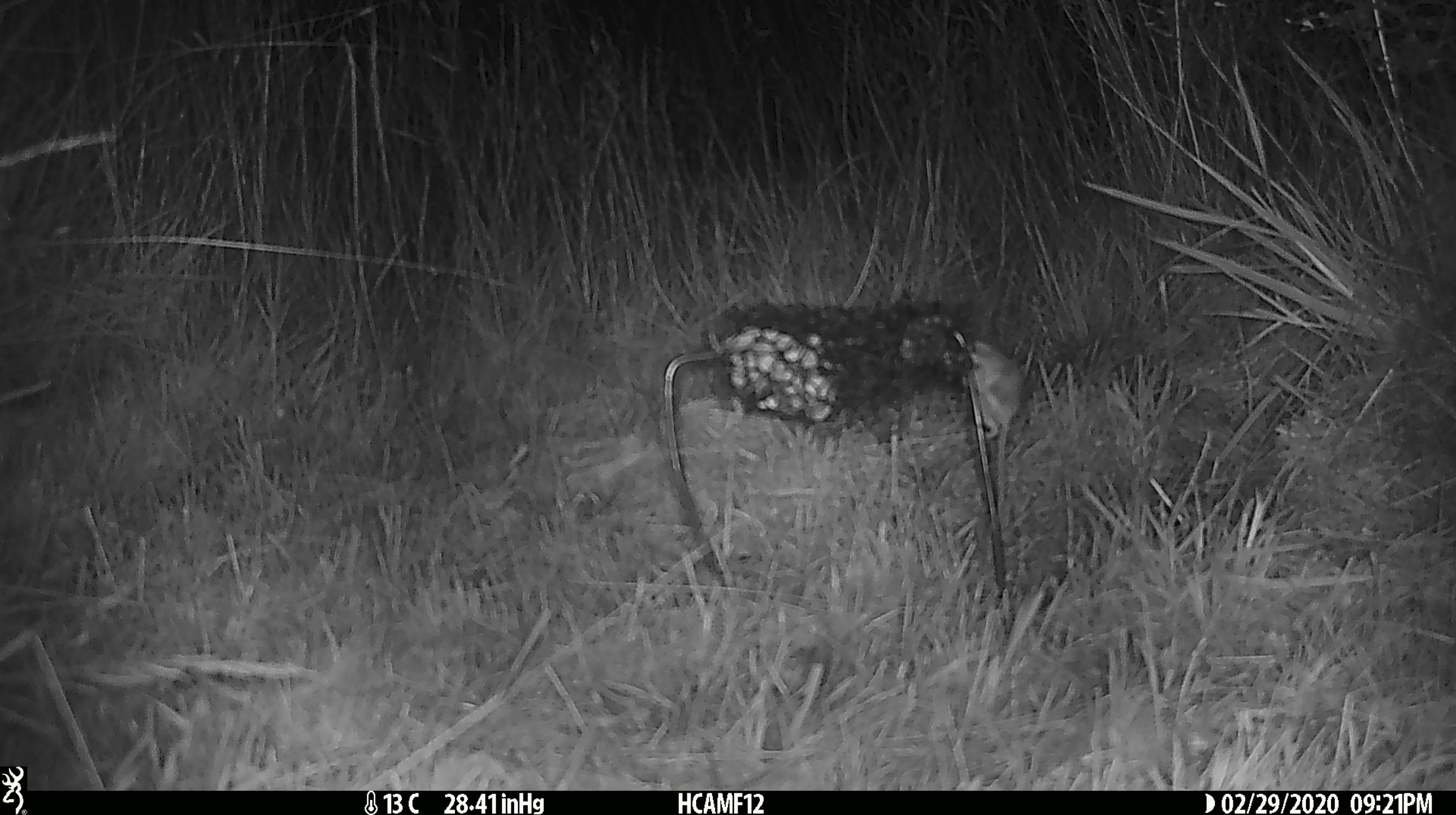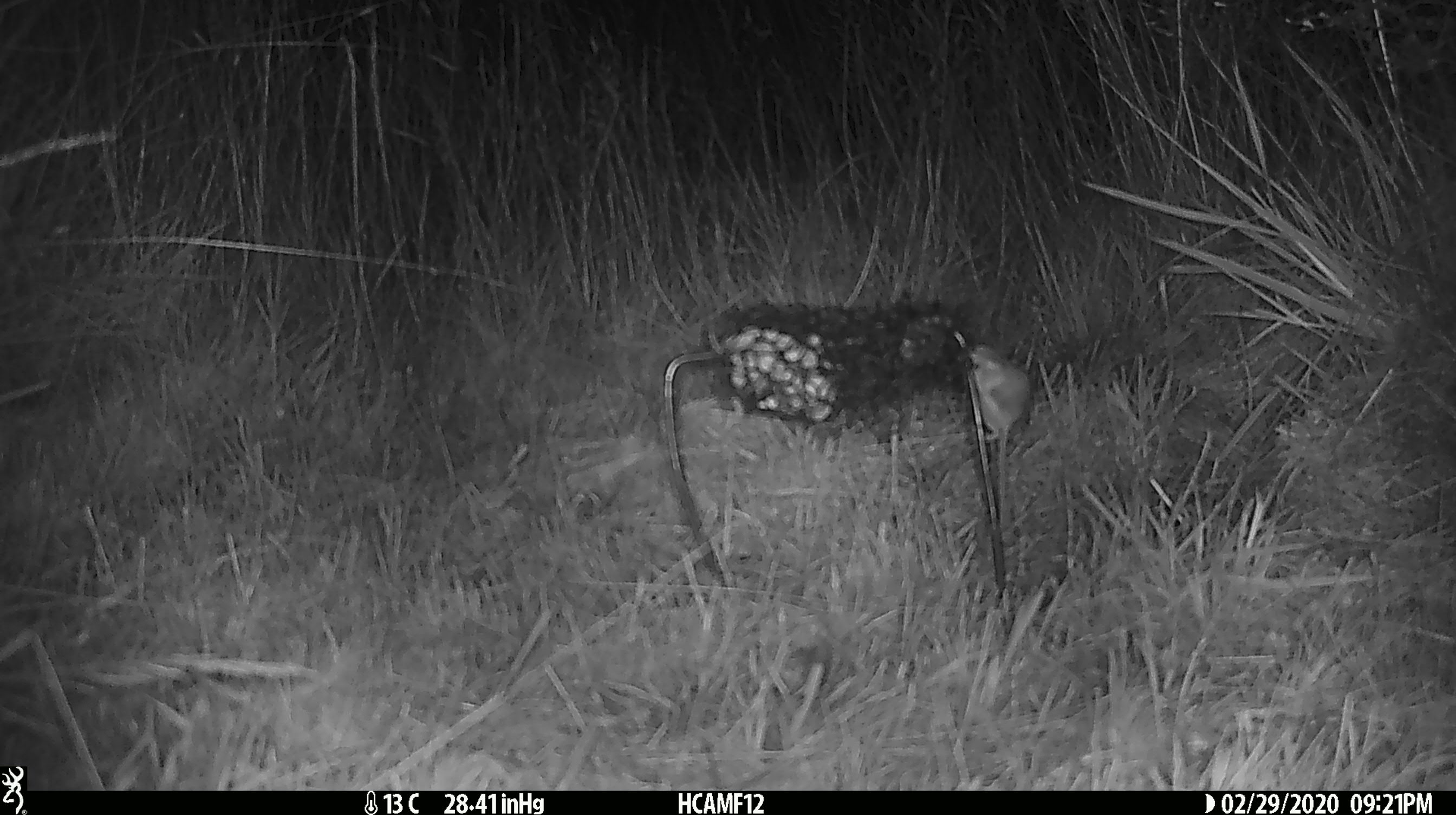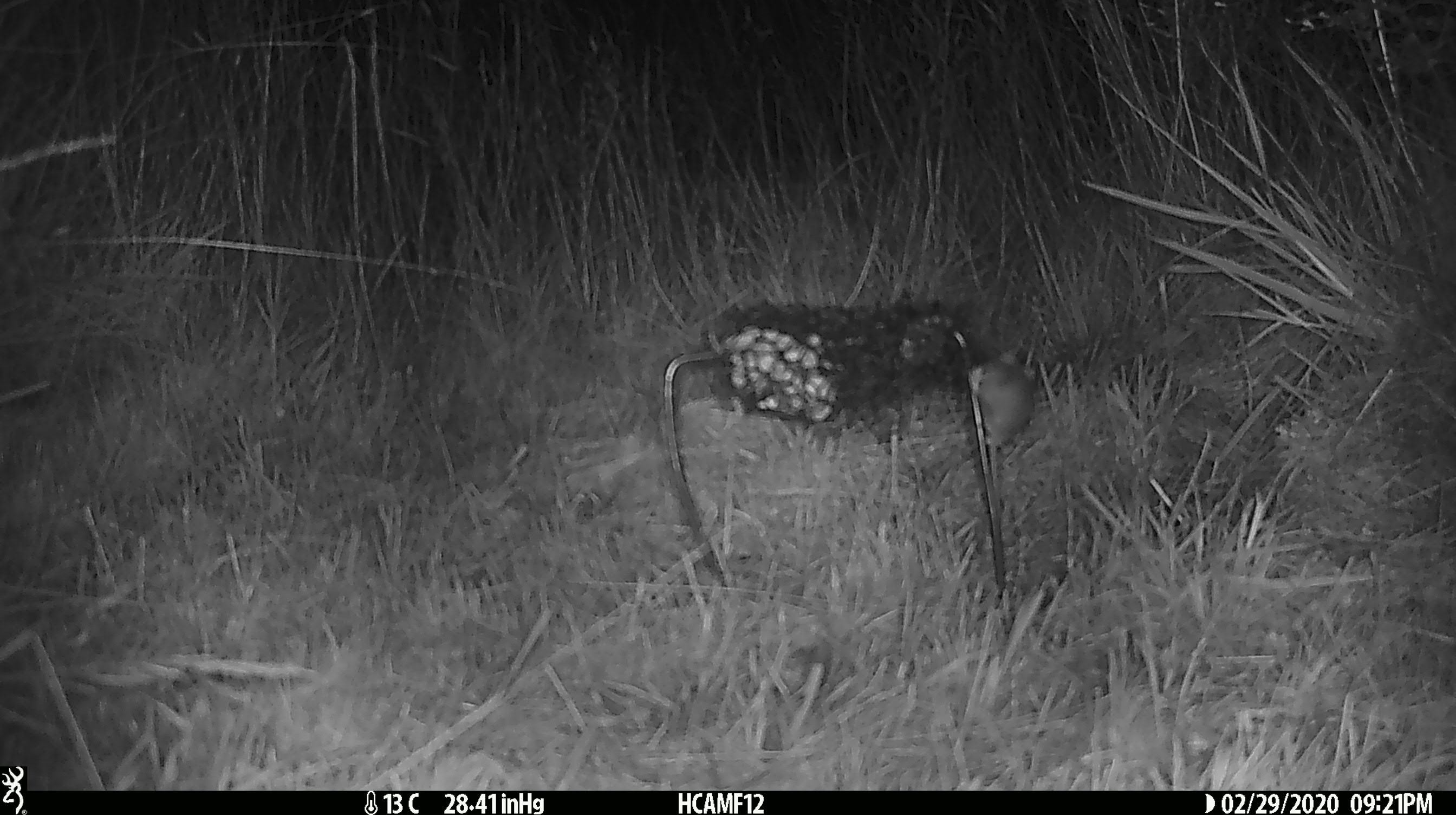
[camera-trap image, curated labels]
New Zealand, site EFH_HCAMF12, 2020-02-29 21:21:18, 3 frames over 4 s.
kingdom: Animalia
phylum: Chordata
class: Mammalia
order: Rodentia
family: Muridae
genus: Mus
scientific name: Mus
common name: mouse